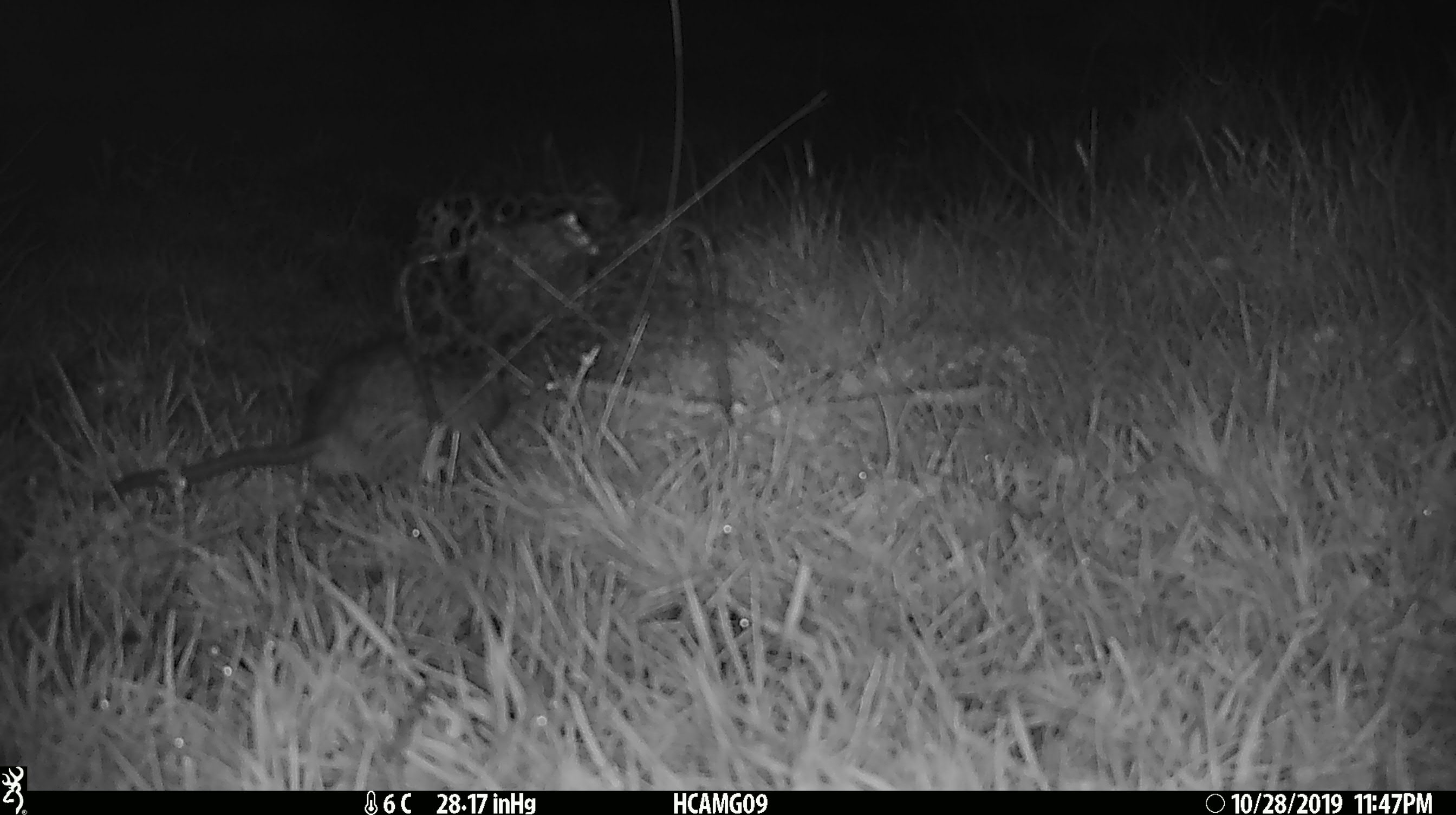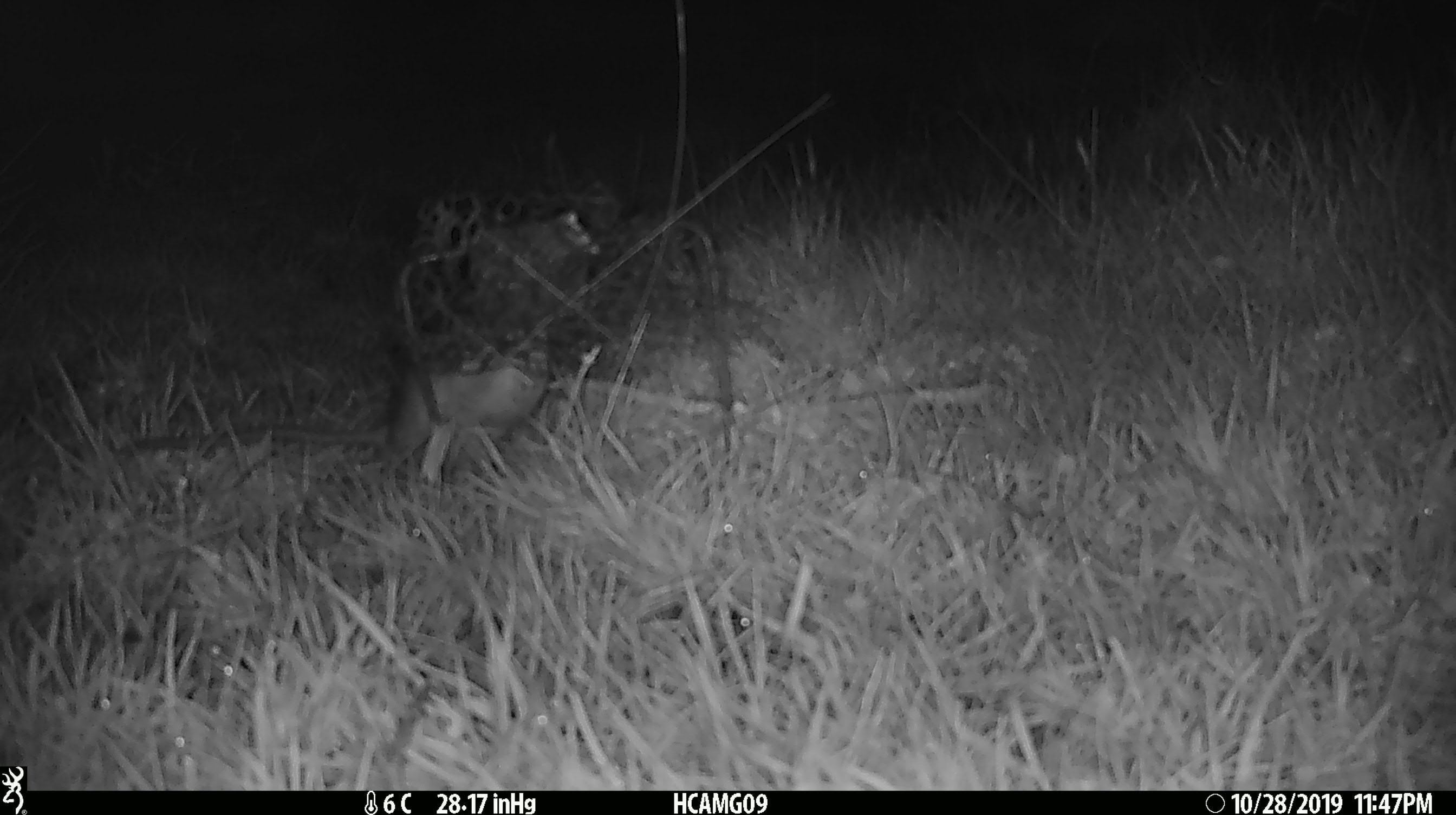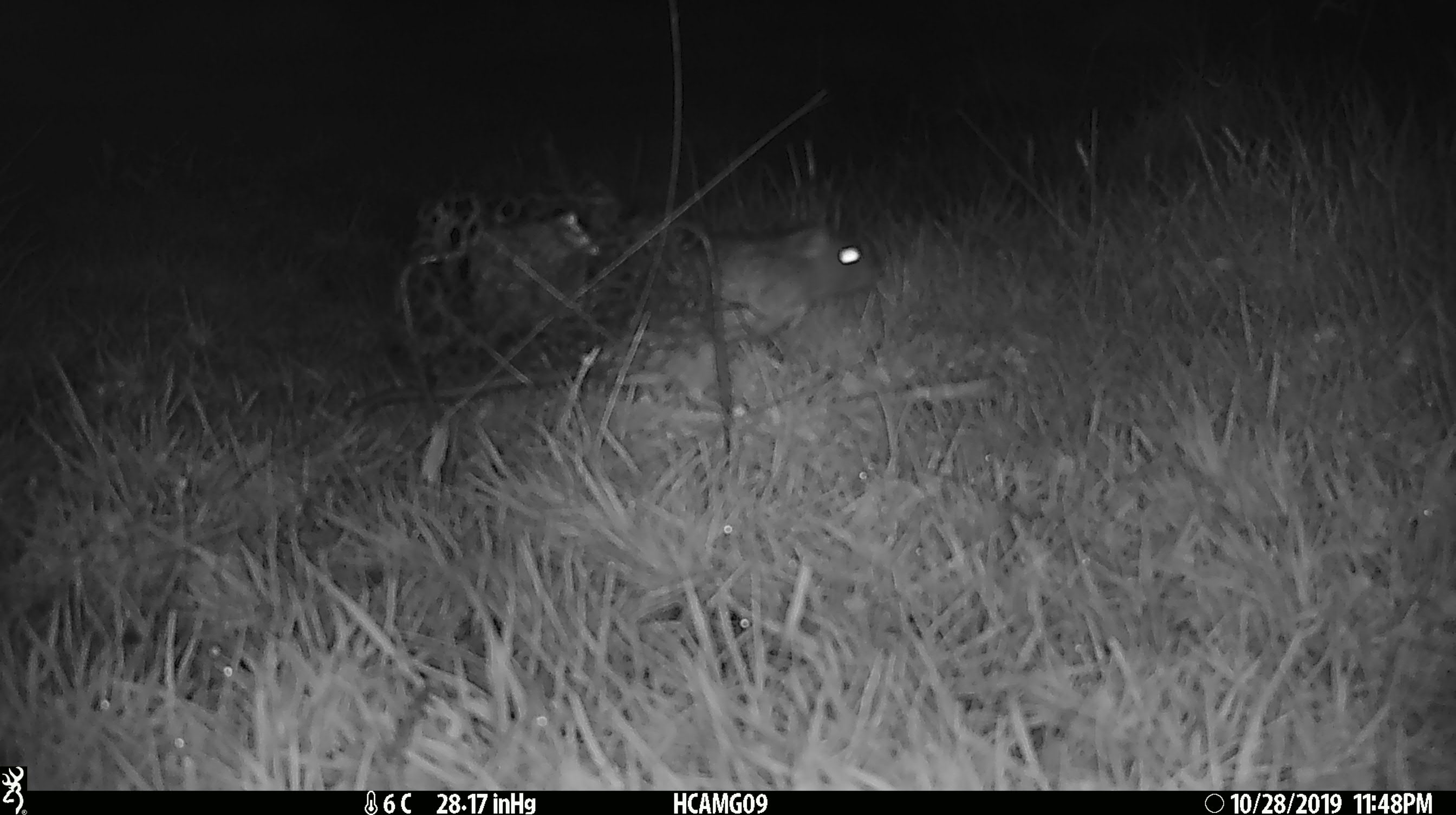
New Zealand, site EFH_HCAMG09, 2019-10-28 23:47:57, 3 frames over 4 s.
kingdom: Animalia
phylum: Chordata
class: Mammalia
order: Rodentia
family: Muridae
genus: Rattus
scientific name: Rattus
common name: rat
Rat (Rattus).